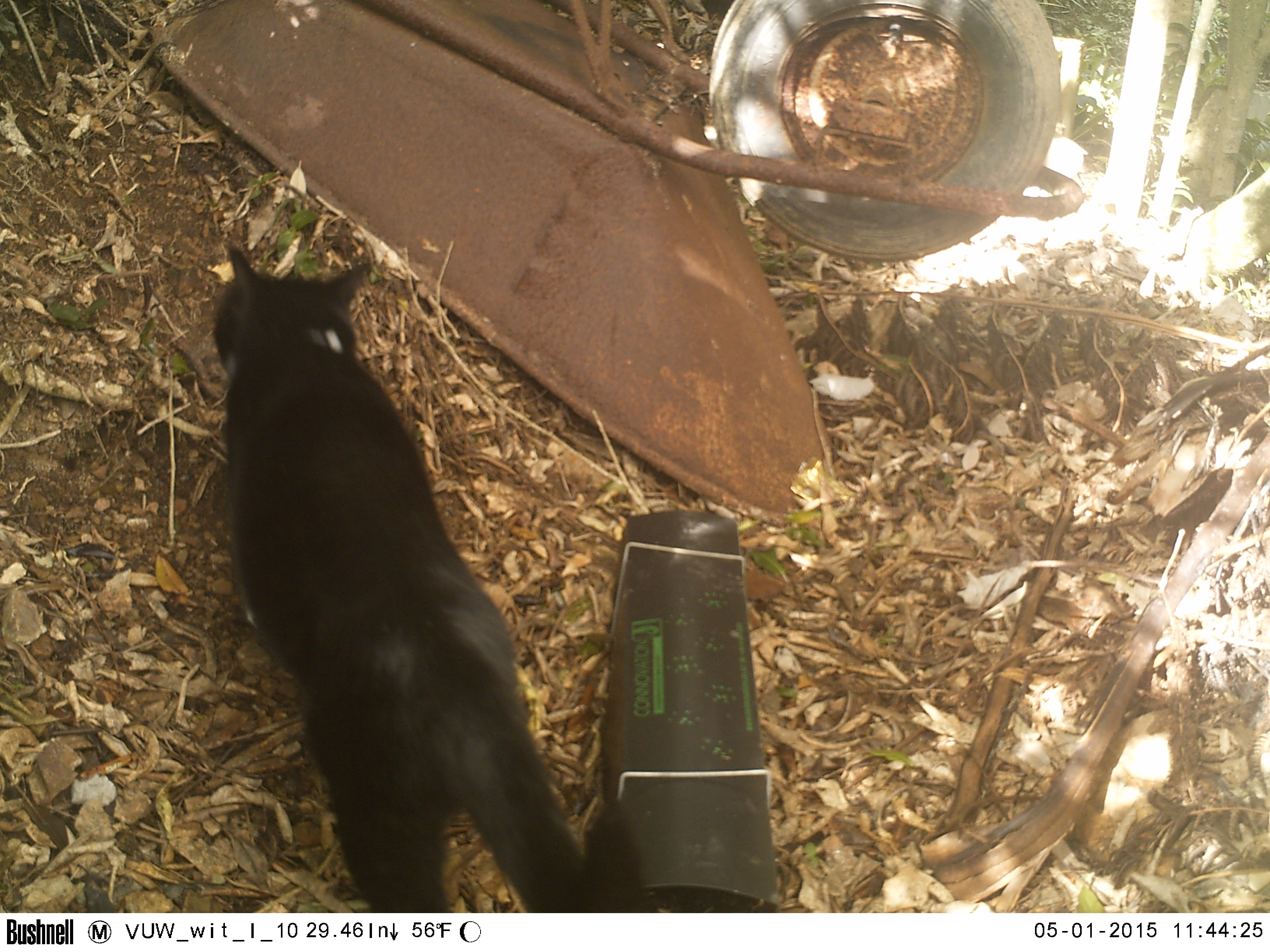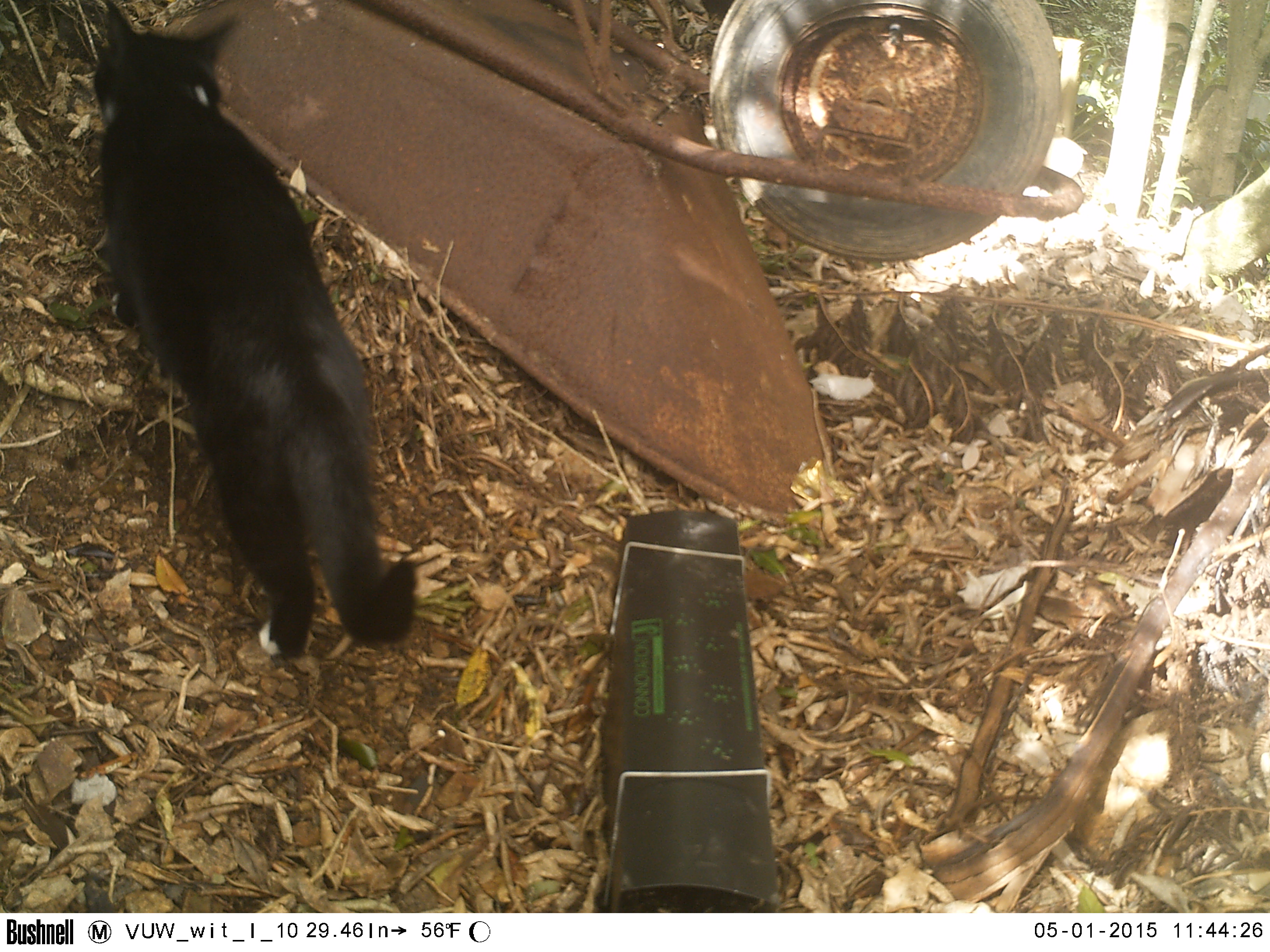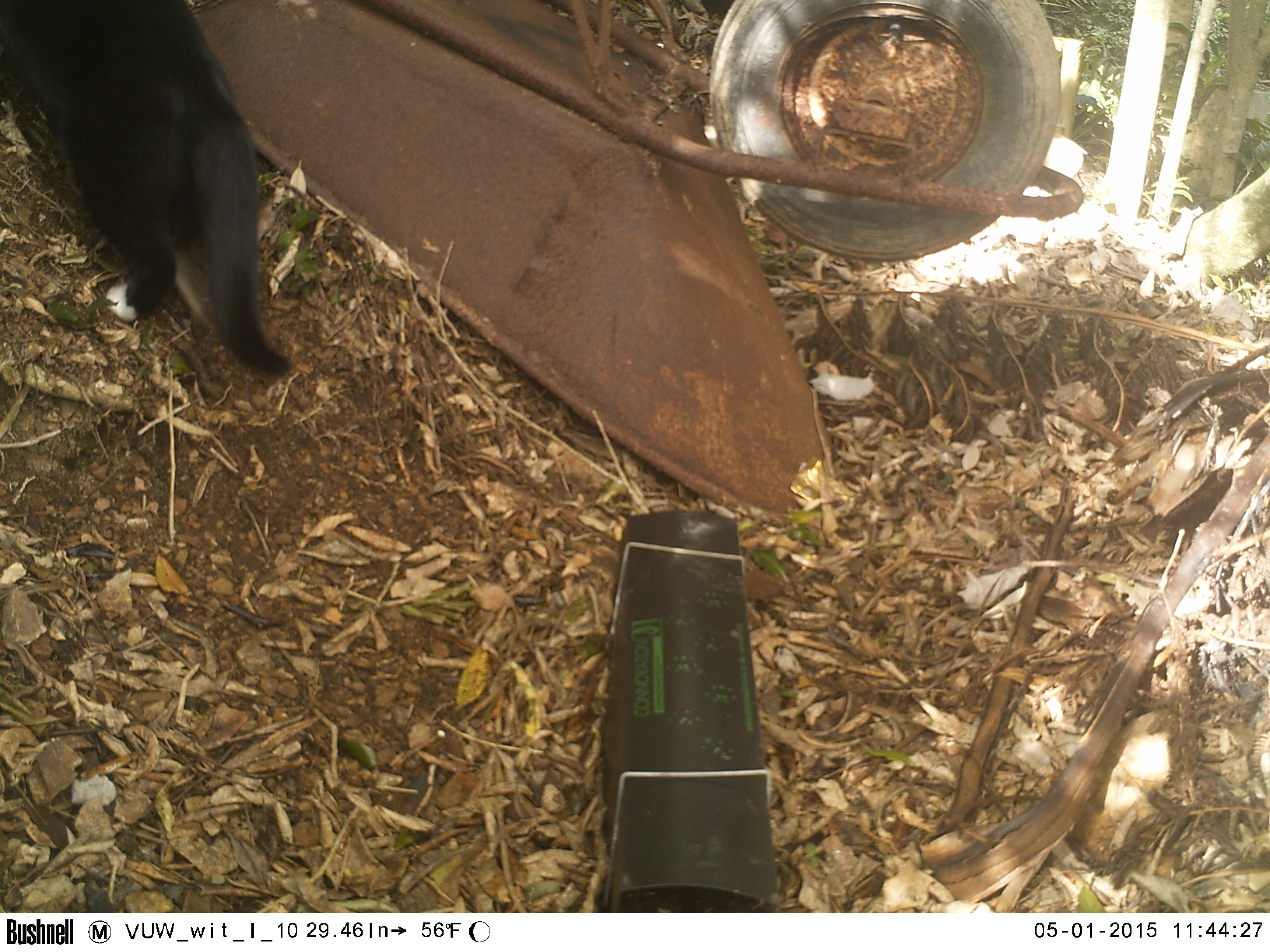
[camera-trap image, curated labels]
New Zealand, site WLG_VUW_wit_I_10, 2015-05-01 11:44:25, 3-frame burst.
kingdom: Animalia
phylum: Chordata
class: Mammalia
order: Carnivora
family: Felidae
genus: Felis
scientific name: Felis catus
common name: domestic cat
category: cat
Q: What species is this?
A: Cat (domestic cat) (Felis catus).